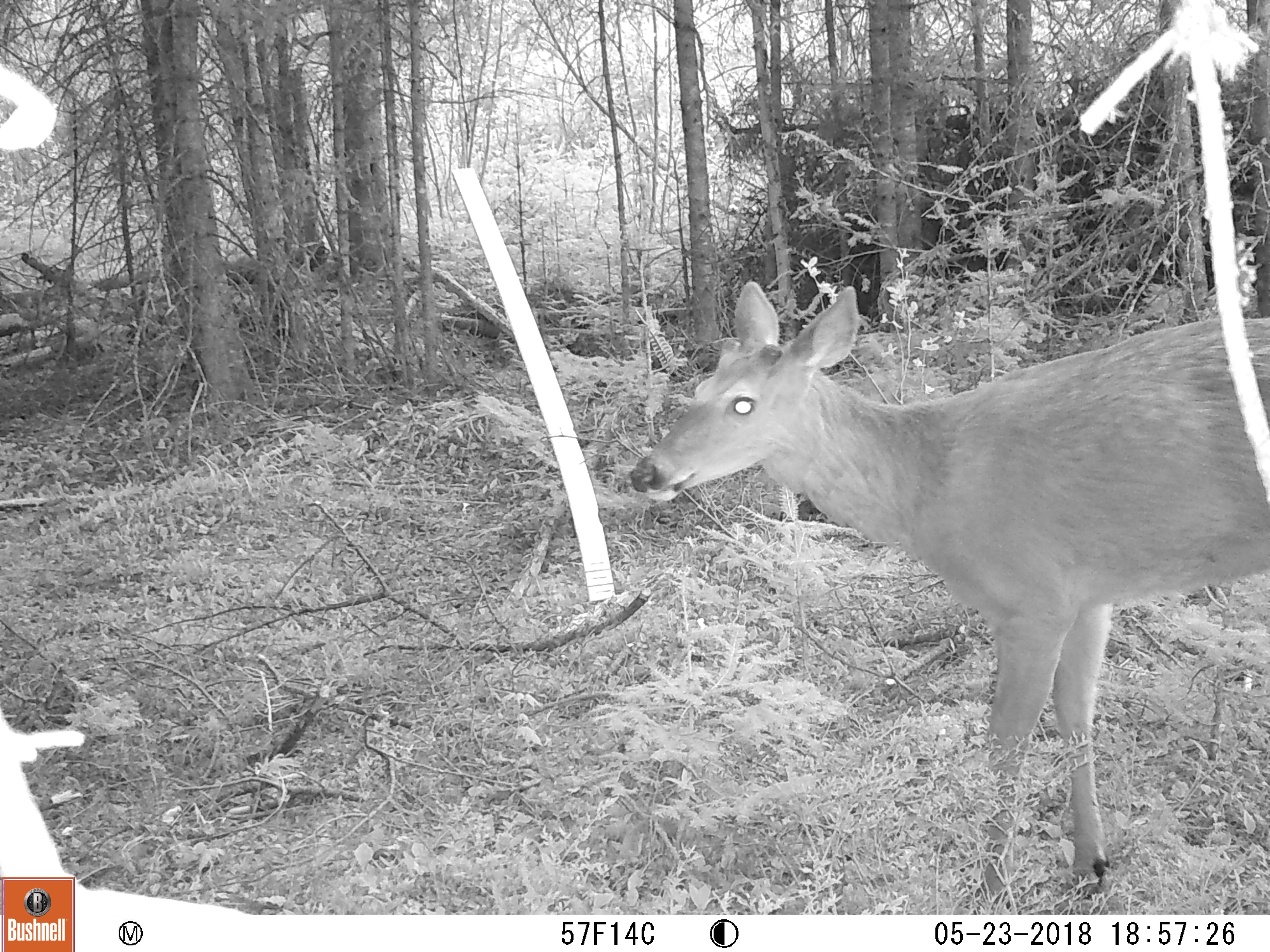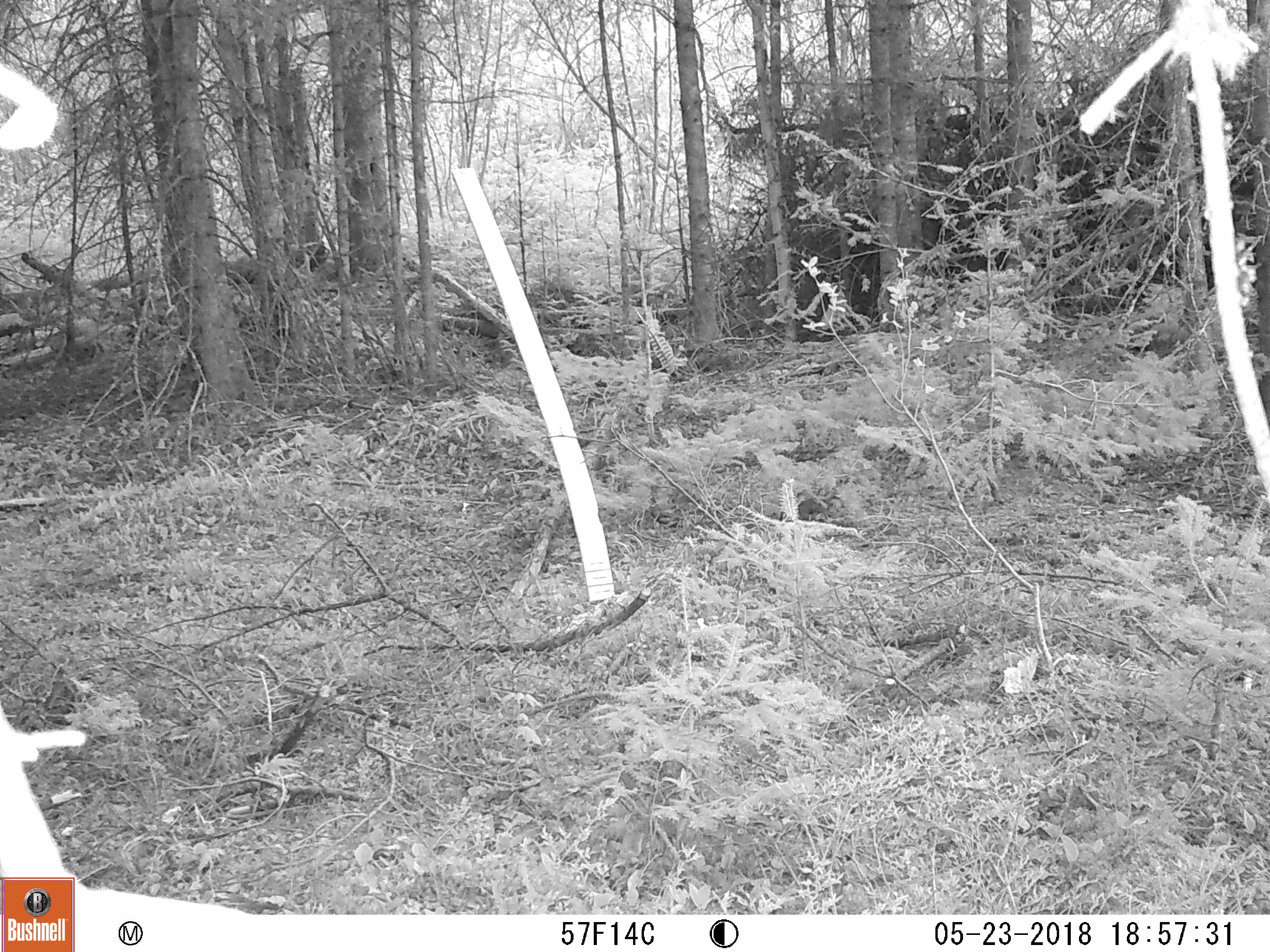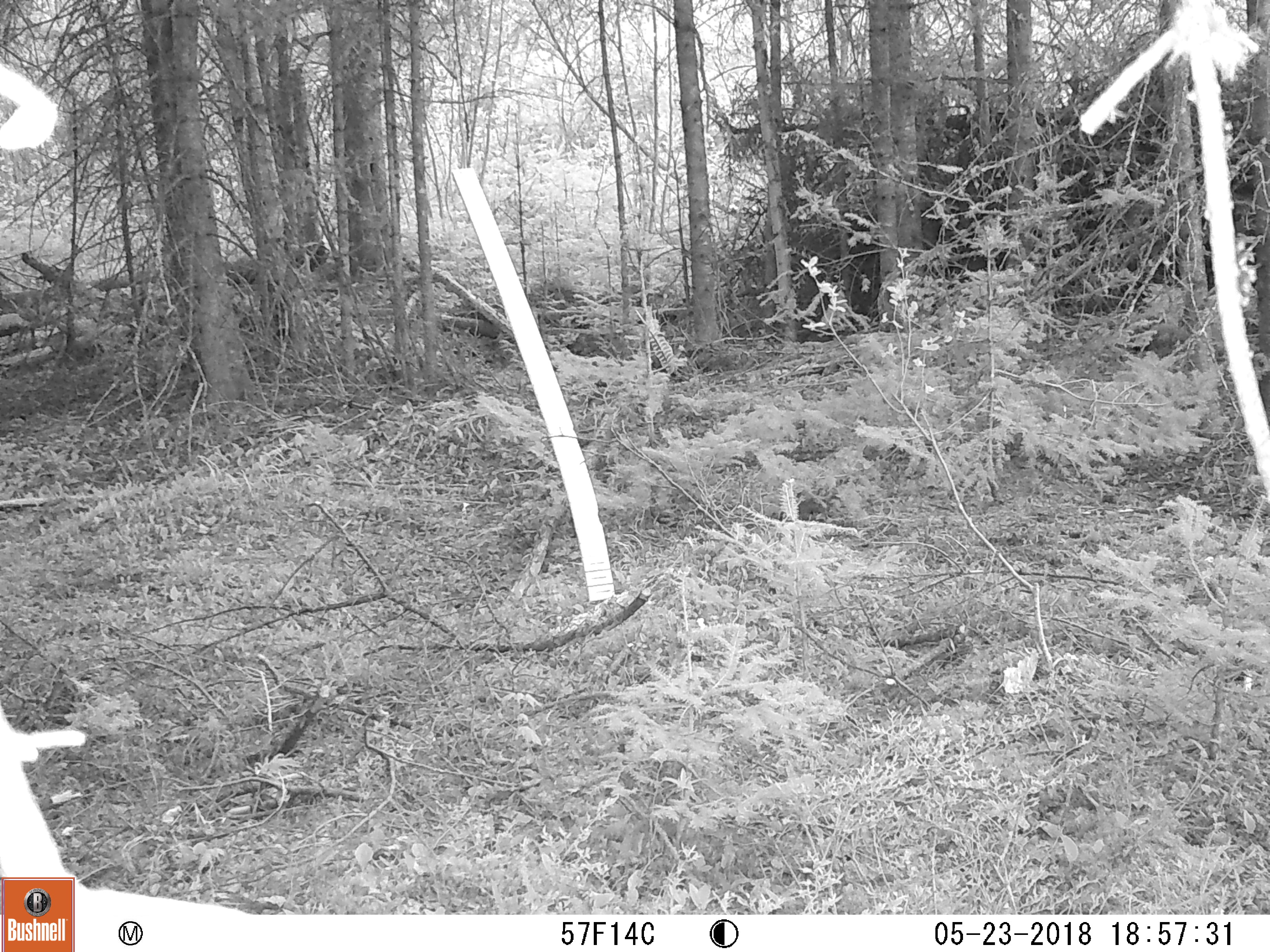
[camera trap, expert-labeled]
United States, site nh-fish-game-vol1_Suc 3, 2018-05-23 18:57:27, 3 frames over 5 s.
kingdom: Animalia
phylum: Chordata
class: Mammalia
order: Artiodactyla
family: Cervidae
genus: Odocoileus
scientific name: Odocoileus virginianus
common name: white-tailed deer